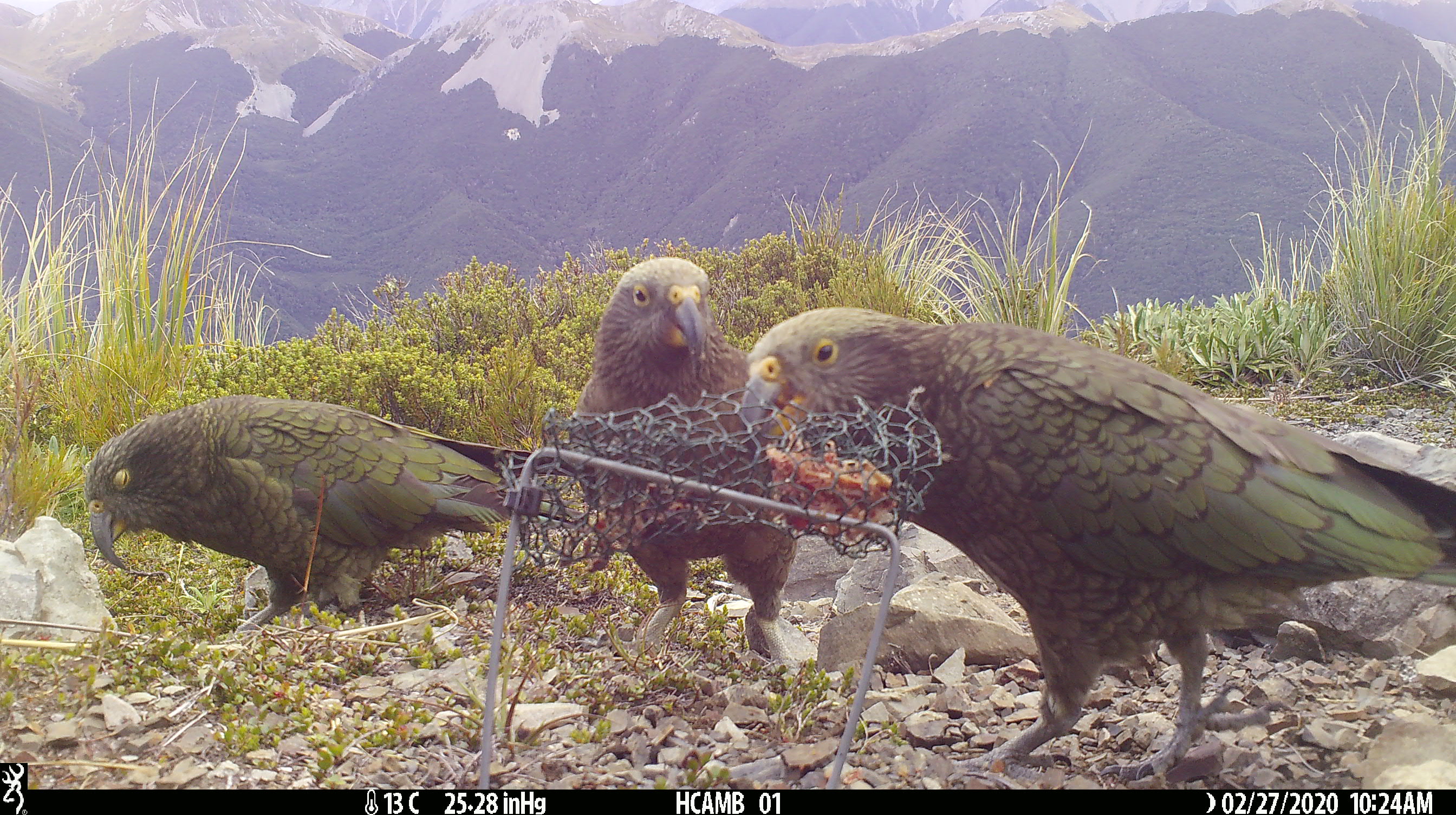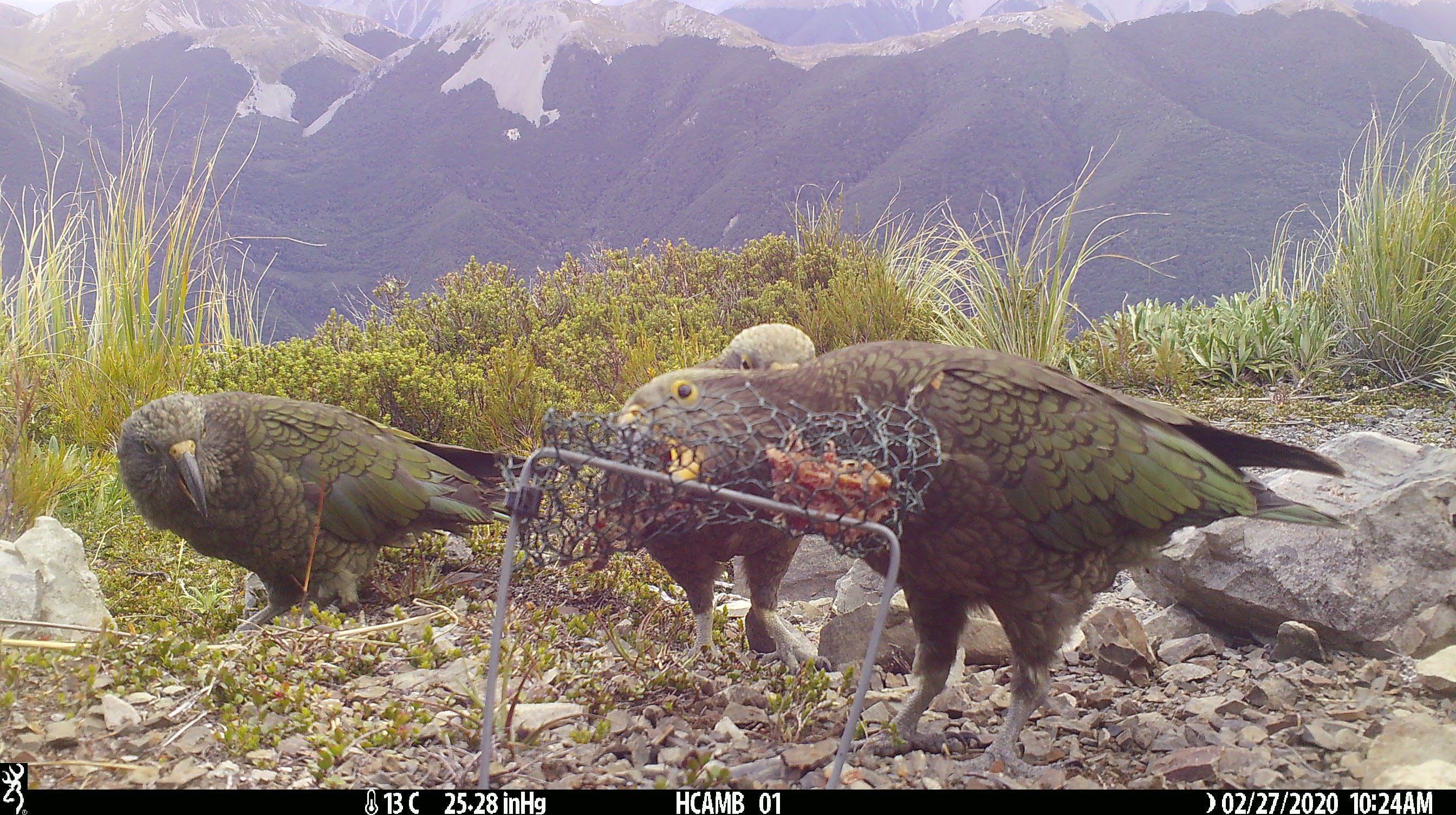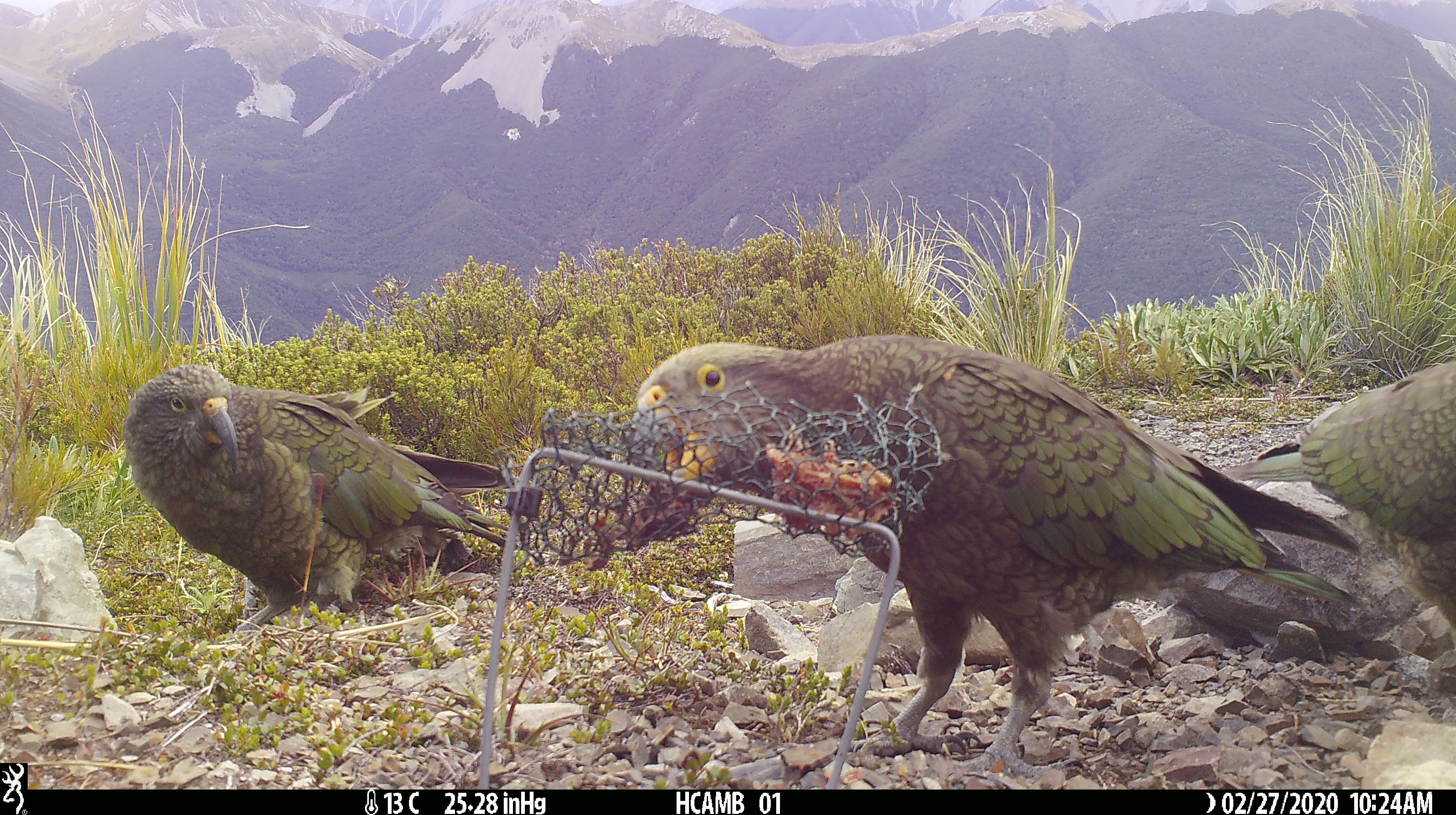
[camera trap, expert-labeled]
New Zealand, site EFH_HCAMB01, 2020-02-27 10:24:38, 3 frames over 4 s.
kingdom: Animalia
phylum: Chordata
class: Aves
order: Psittaciformes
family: Strigopidae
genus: Nestor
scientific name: Nestor notabilis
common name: kea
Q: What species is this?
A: Kea (Nestor notabilis).